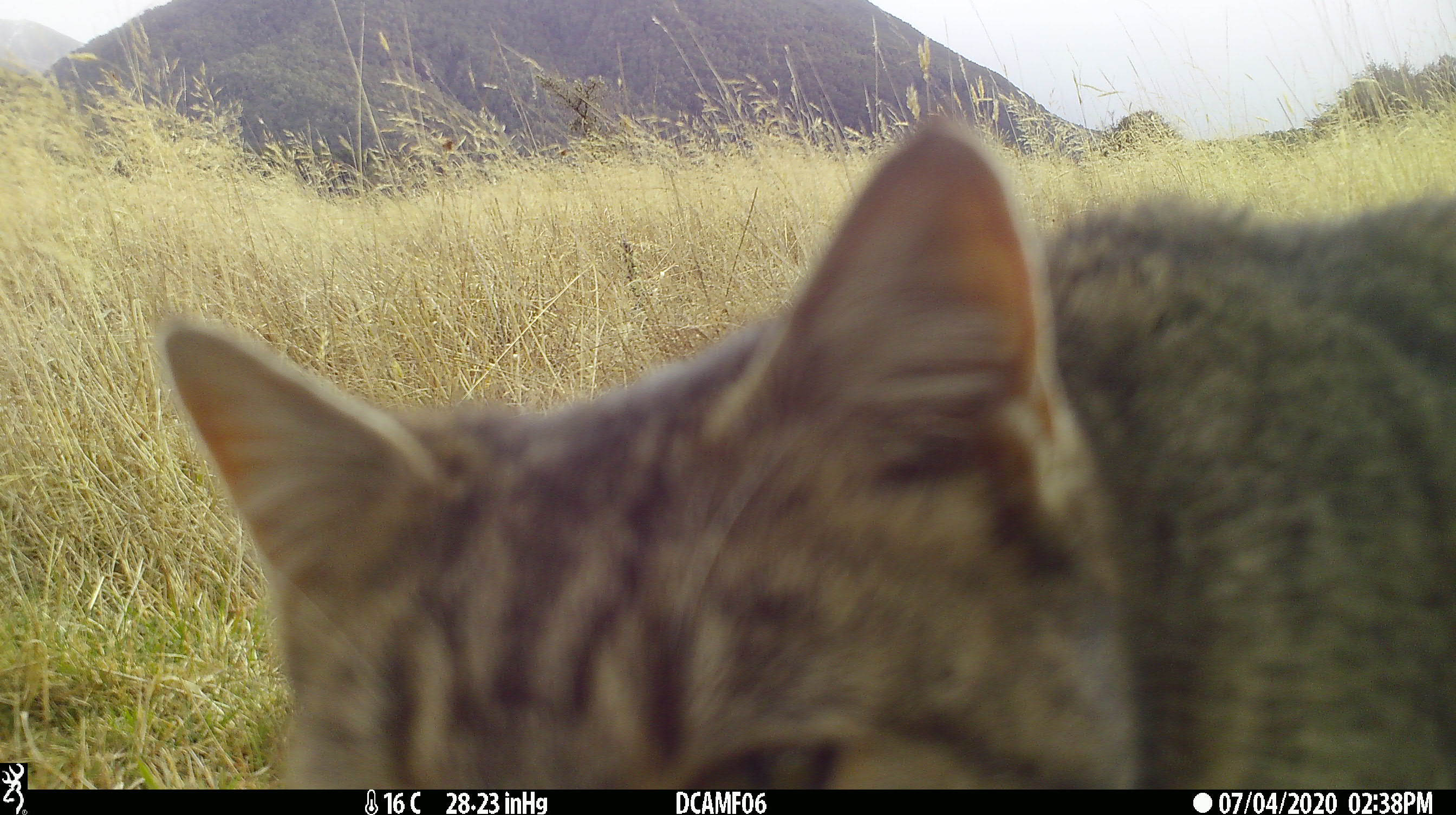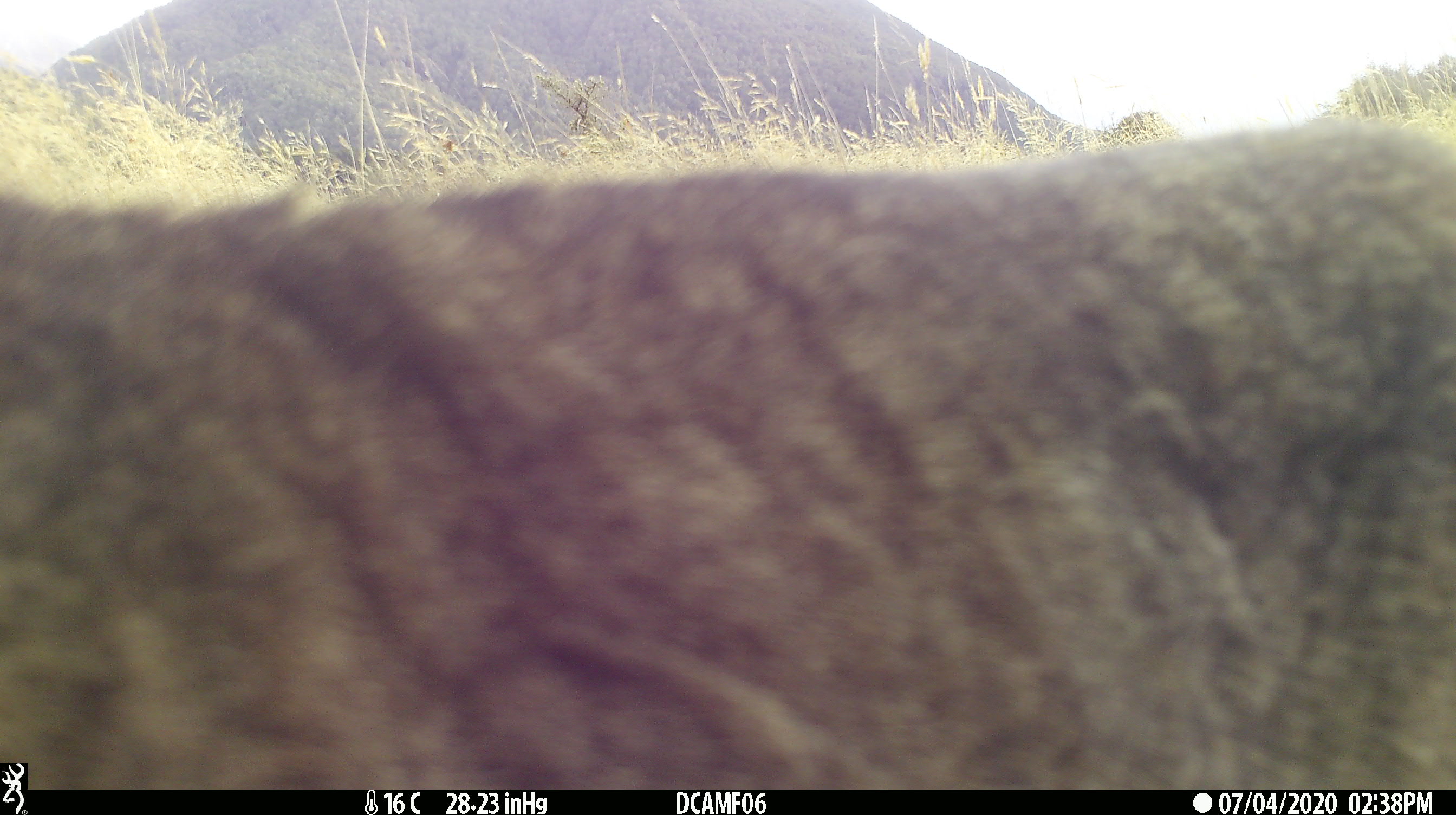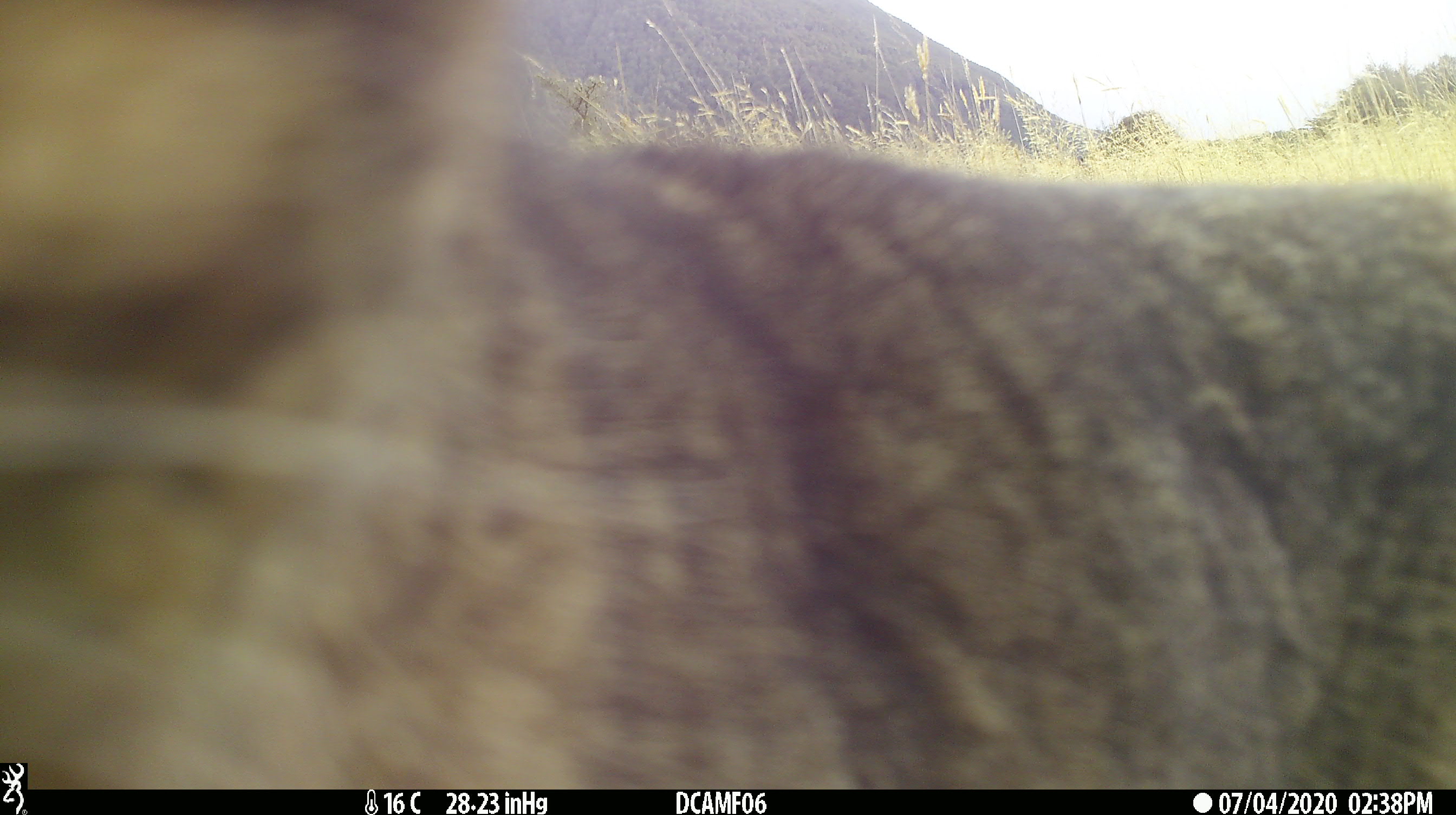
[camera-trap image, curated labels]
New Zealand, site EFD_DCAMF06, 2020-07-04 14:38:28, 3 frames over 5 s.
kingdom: Animalia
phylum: Chordata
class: Mammalia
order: Carnivora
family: Felidae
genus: Felis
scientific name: Felis catus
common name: domestic cat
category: cat